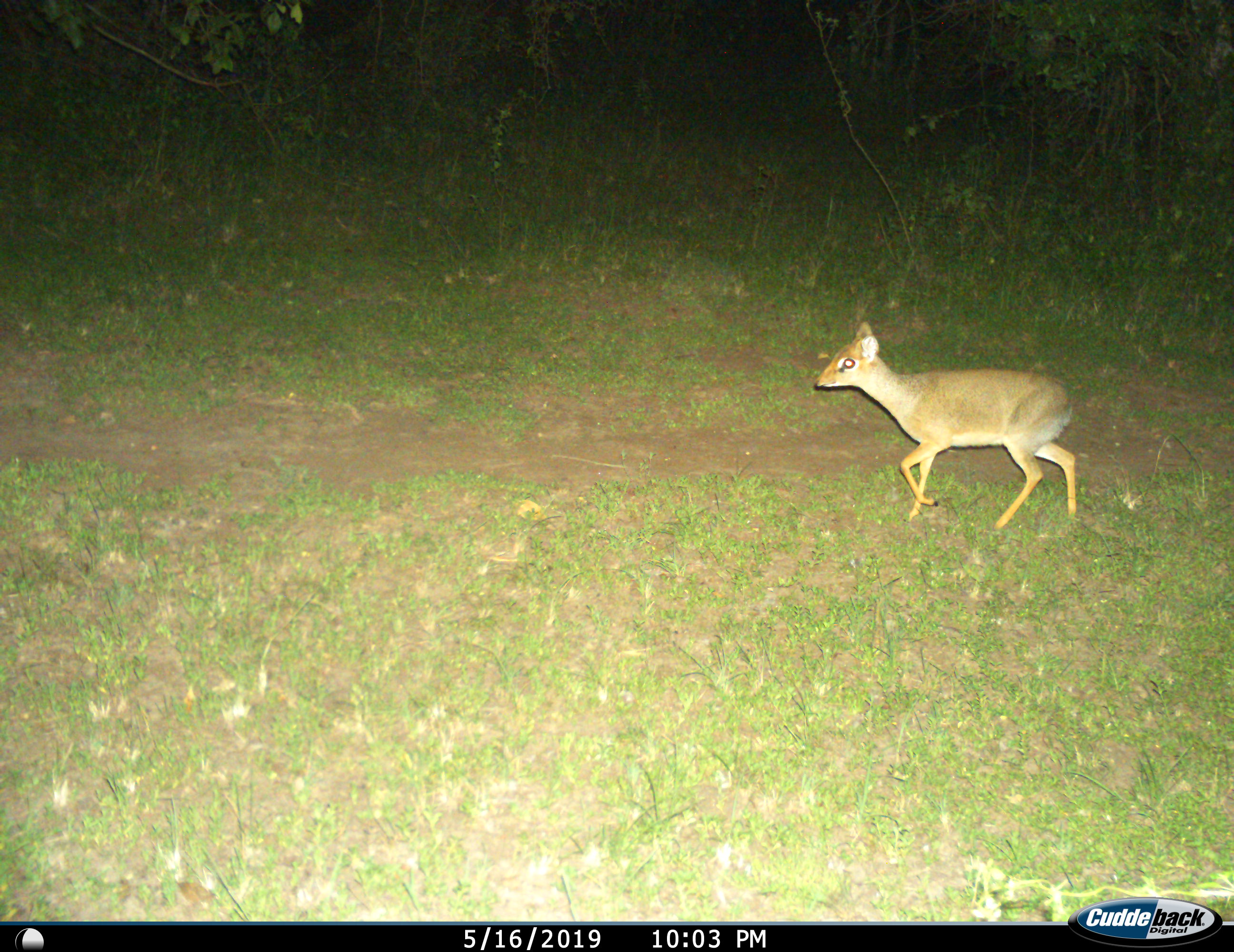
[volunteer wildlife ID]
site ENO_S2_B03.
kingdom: Animalia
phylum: Chordata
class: Mammalia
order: Artiodactyla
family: Bovidae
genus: Madoqua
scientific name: Madoqua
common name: dik-dik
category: dikdik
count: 1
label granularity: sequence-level